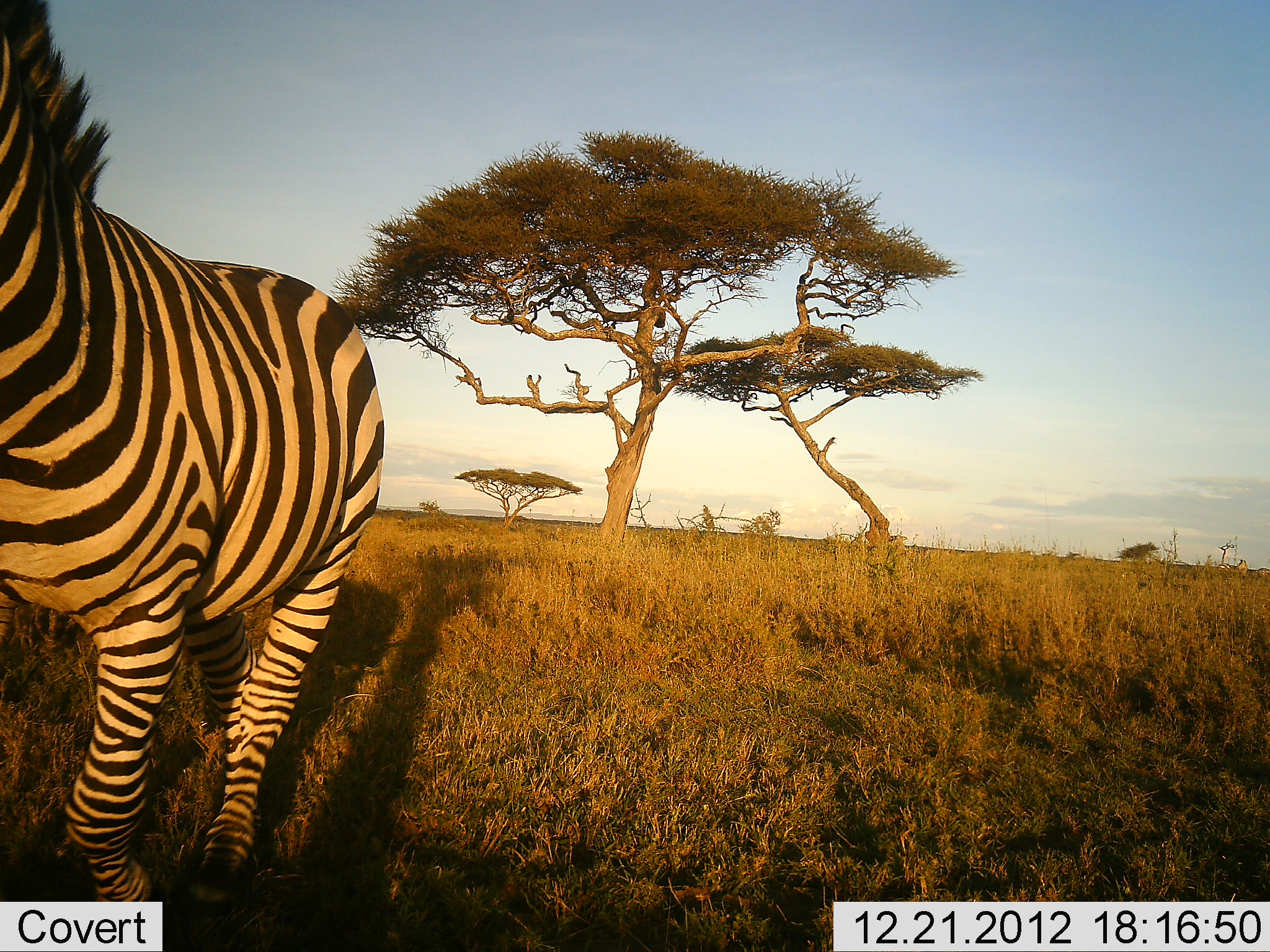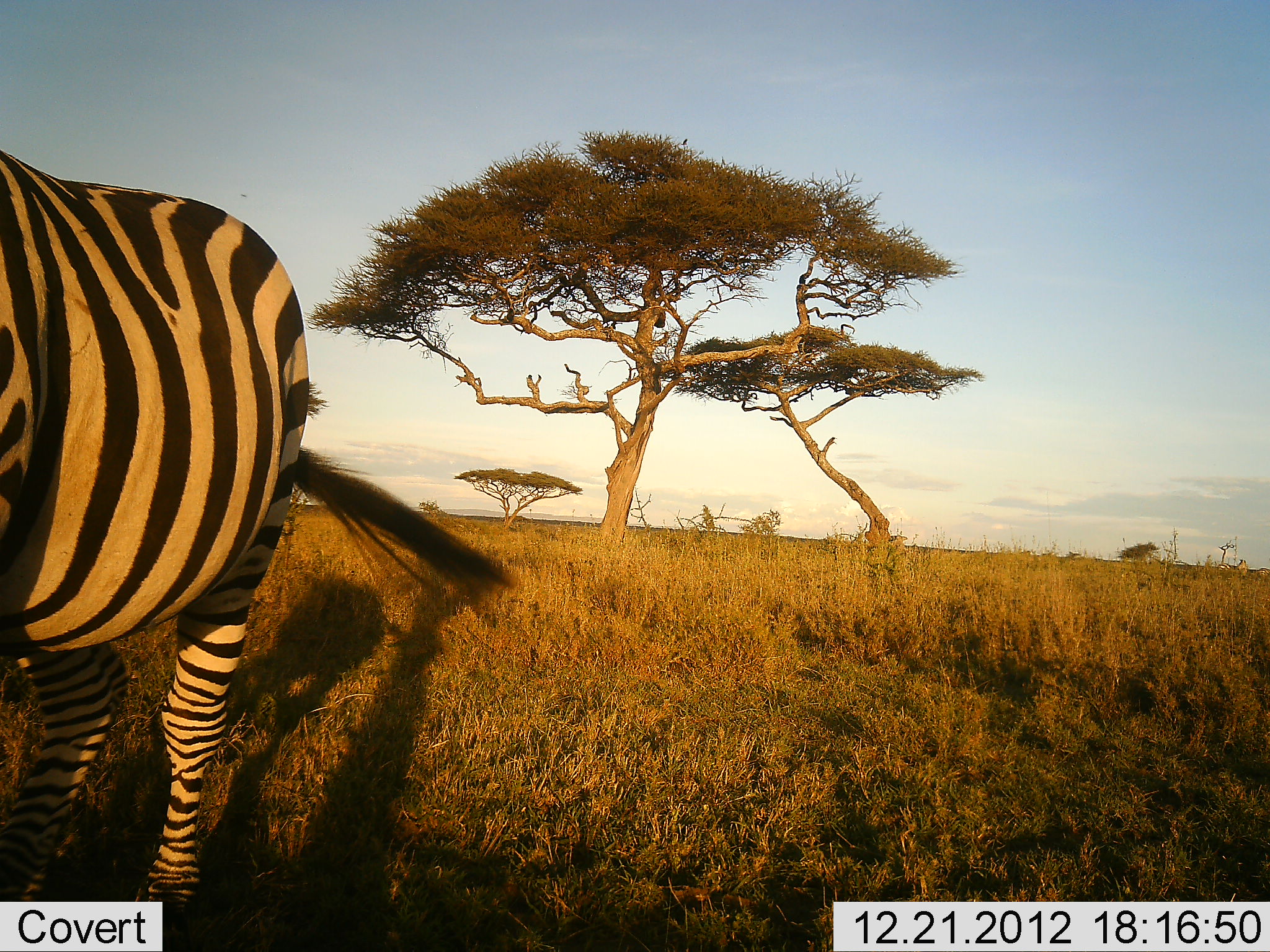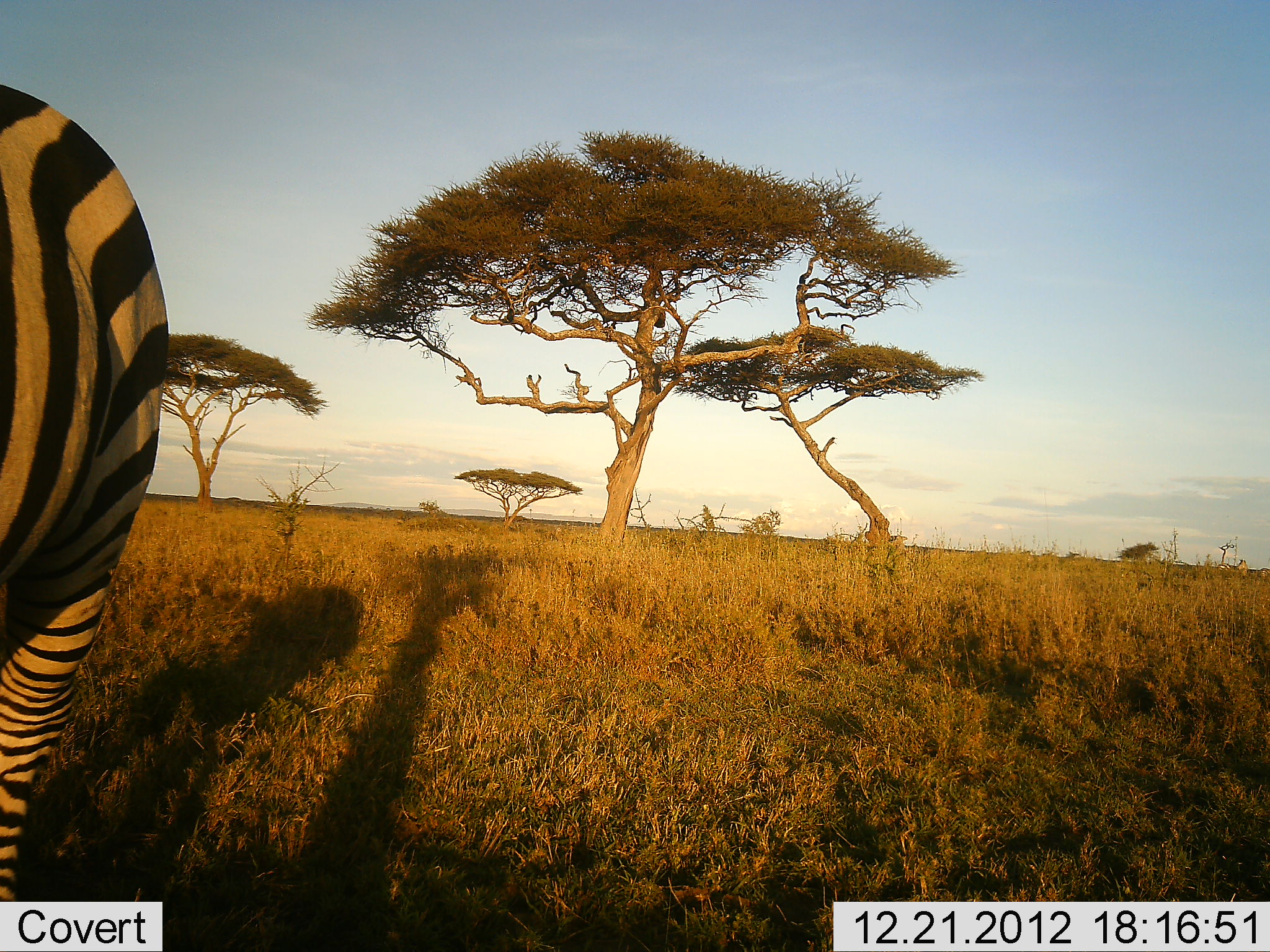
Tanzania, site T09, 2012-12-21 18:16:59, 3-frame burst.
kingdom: Animalia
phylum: Chordata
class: Mammalia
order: Perissodactyla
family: Equidae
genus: Equus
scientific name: Equus quagga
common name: plains zebra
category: zebra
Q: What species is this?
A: Zebra (plains zebra) (Equus quagga).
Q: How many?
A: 1.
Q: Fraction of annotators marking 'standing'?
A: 40%.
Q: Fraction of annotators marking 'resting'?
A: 0%.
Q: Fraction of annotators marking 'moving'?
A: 60%.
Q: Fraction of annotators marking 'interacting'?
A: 0%.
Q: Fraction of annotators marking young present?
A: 0%.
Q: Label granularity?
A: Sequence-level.